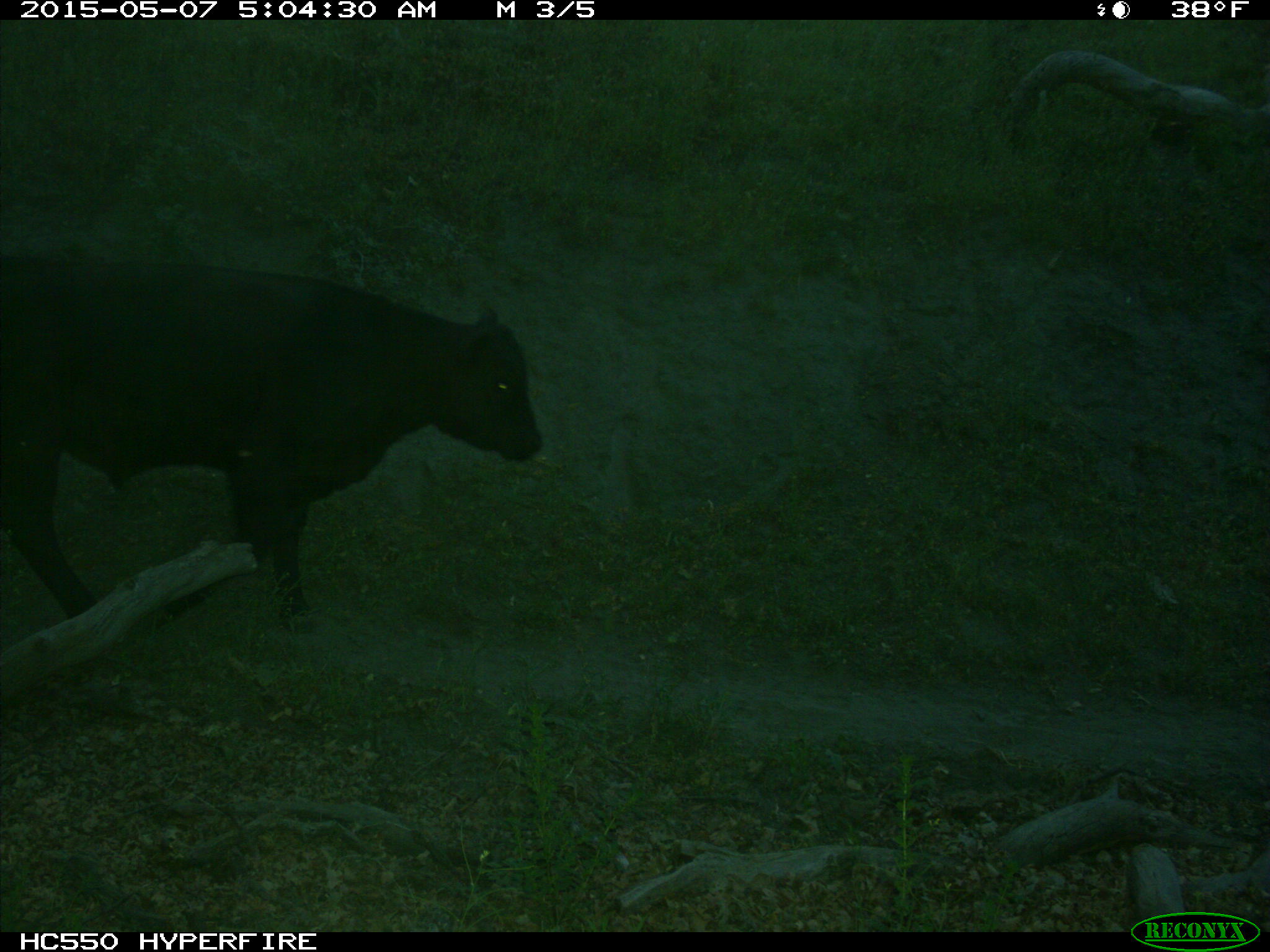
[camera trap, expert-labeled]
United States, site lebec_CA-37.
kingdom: Animalia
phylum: Chordata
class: Mammalia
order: Artiodactyla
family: Bovidae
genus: Bos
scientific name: Bos taurus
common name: domestic cow